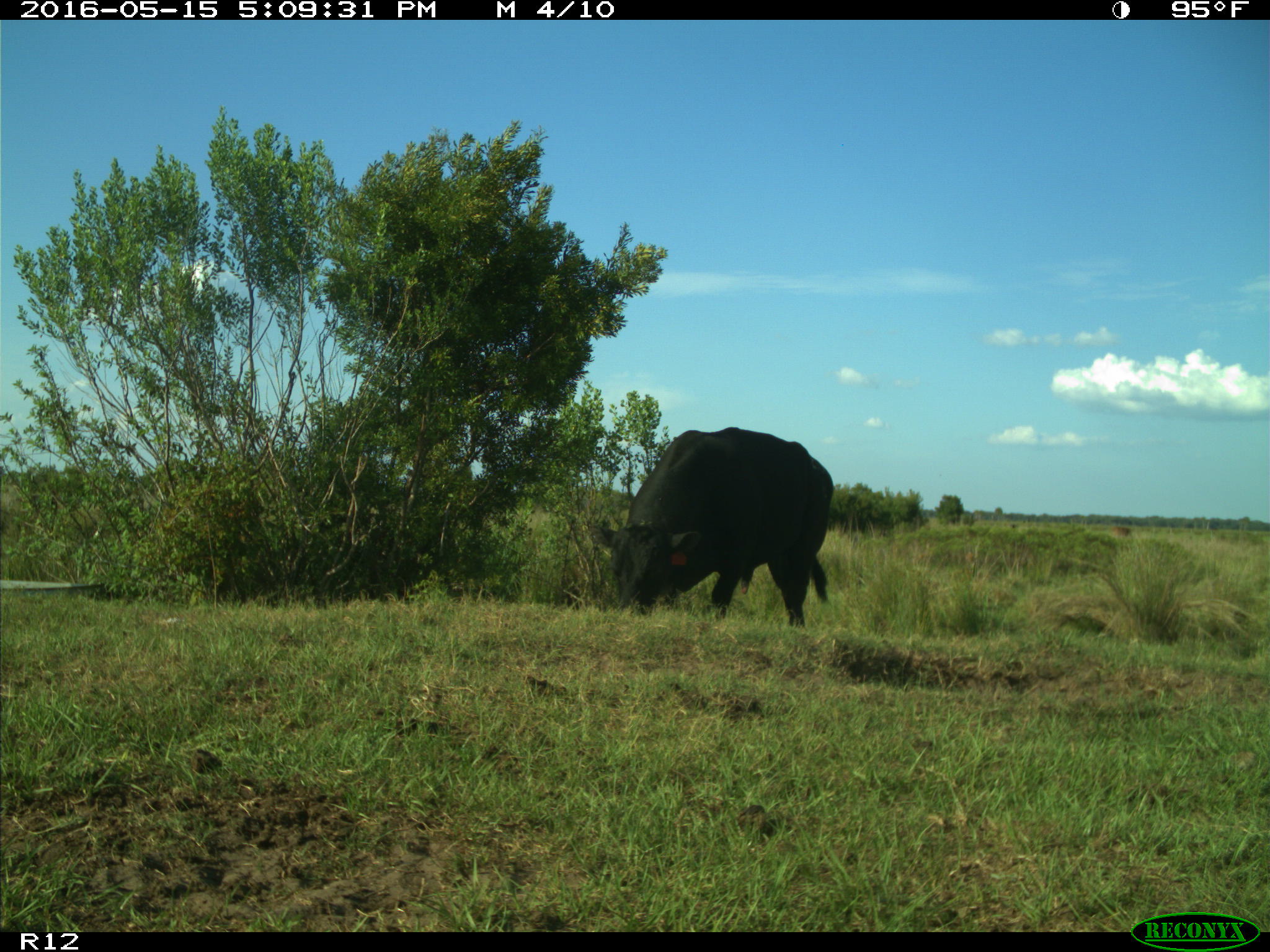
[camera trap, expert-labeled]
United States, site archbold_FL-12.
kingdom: Animalia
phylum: Chordata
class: Mammalia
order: Artiodactyla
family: Bovidae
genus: Bos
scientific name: Bos taurus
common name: domestic cow